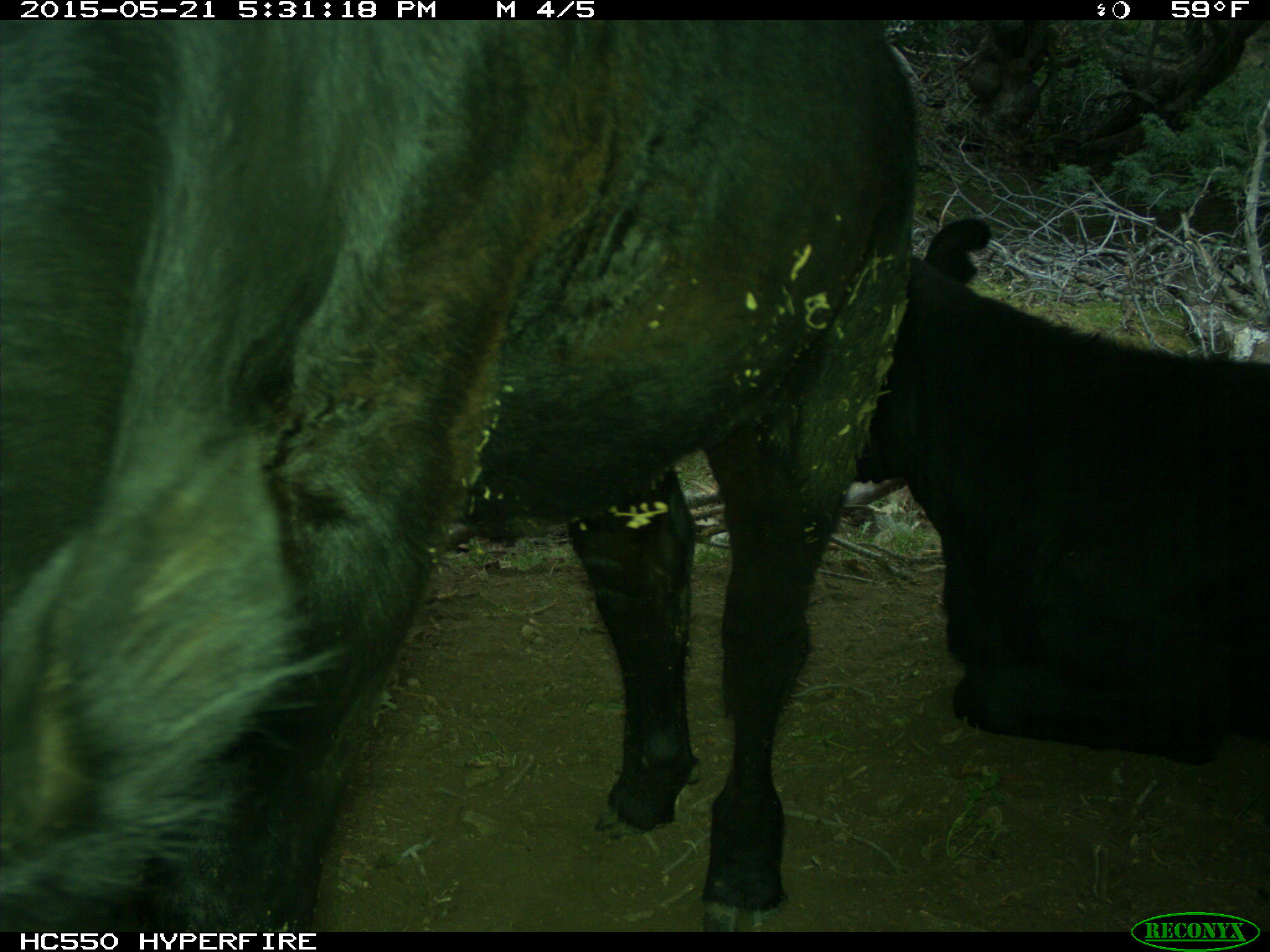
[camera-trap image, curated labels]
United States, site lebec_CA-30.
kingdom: Animalia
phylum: Chordata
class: Mammalia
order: Artiodactyla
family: Bovidae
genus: Bos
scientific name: Bos taurus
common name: domestic cow